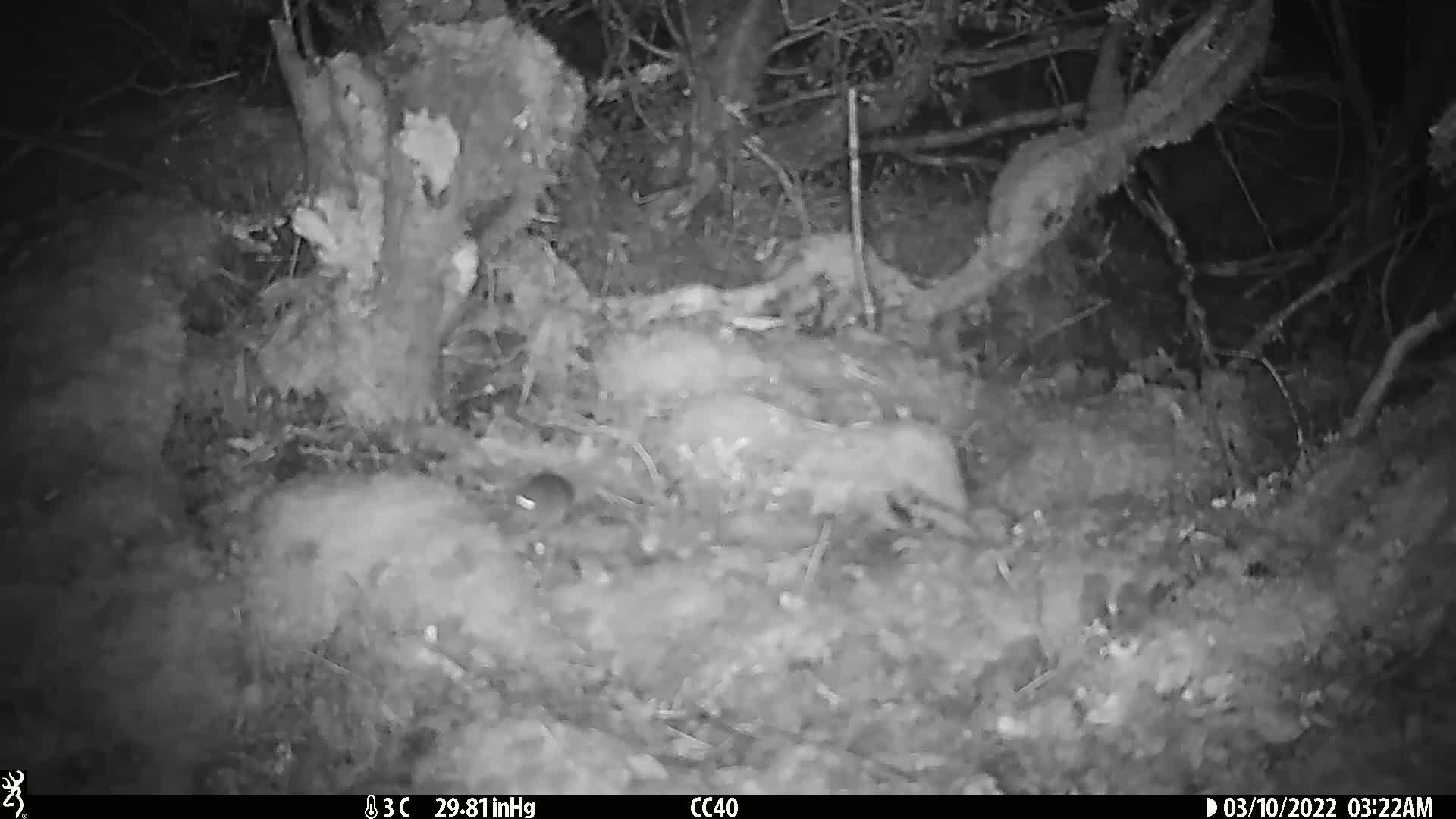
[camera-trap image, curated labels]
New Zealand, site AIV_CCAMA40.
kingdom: Animalia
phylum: Chordata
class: Mammalia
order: Rodentia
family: Muridae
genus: Mus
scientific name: Mus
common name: mouse